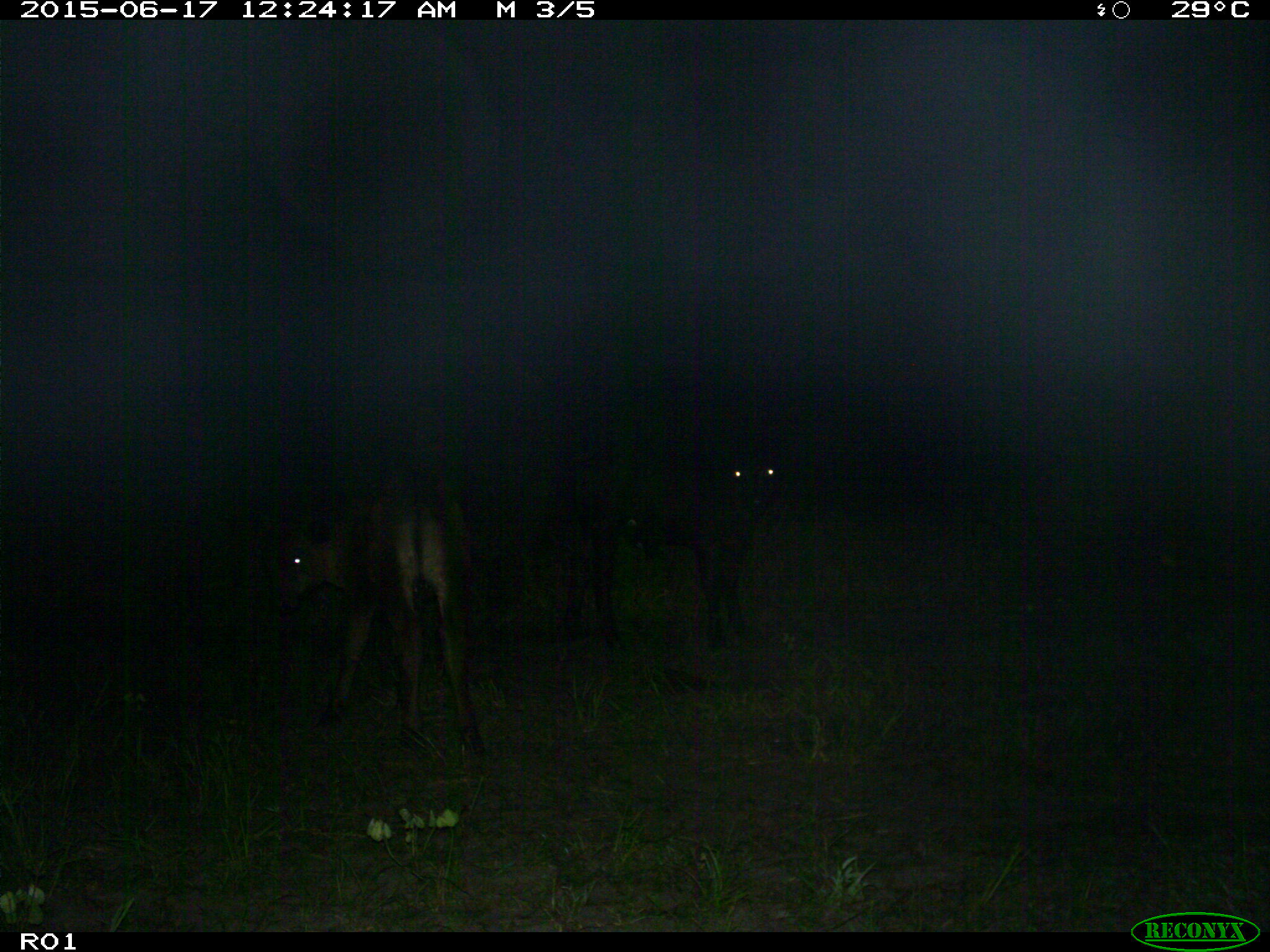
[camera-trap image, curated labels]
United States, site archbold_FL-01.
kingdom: Animalia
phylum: Chordata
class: Mammalia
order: Artiodactyla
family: Bovidae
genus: Bos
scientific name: Bos taurus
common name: domestic cow